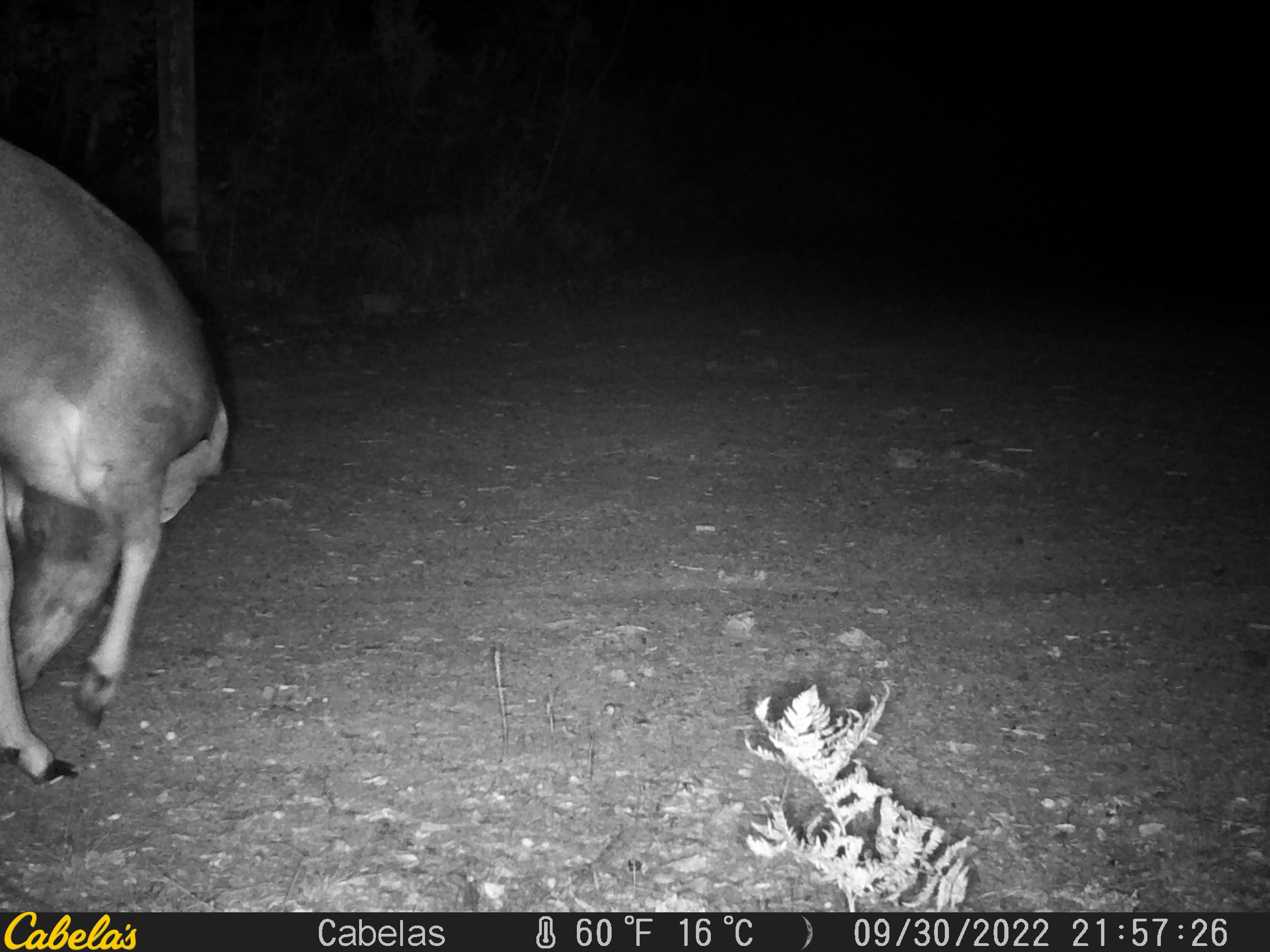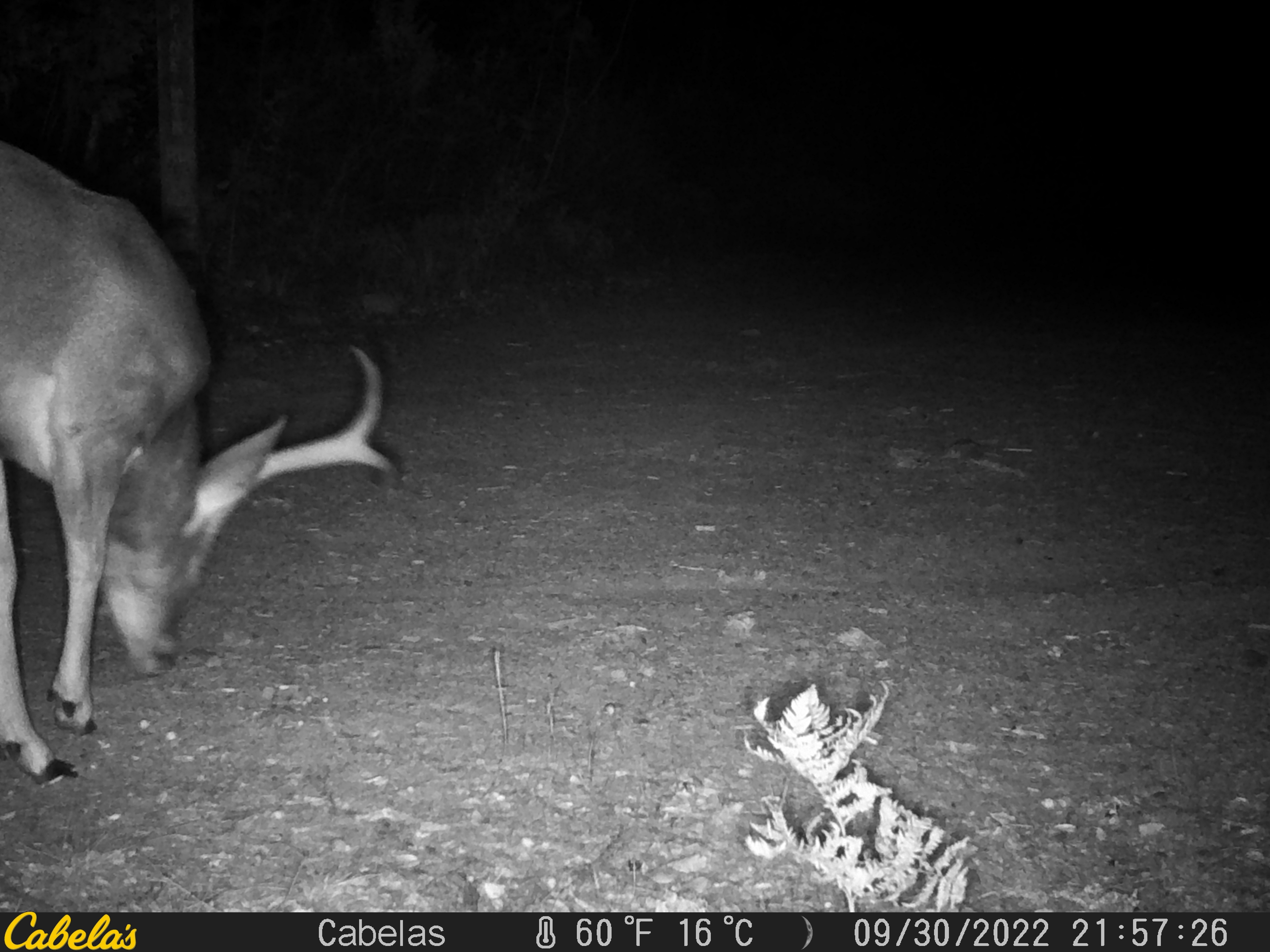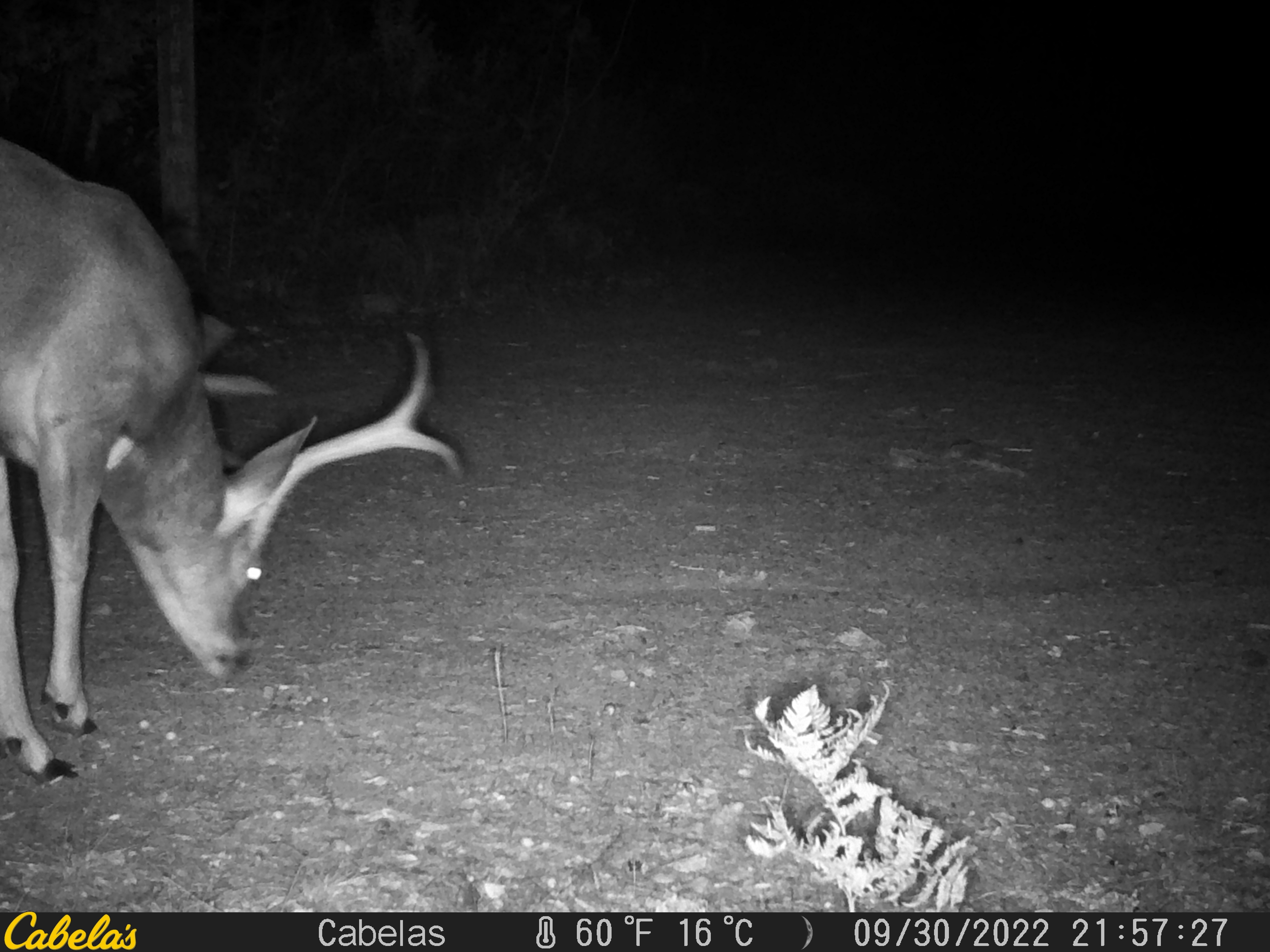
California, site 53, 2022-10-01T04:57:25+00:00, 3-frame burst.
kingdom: Animalia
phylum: Chordata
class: Mammalia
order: Artiodactyla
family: Cervidae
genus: Odocoileus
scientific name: Odocoileus hemionus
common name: mule deer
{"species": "mule deer (Odocoileus hemionus)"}